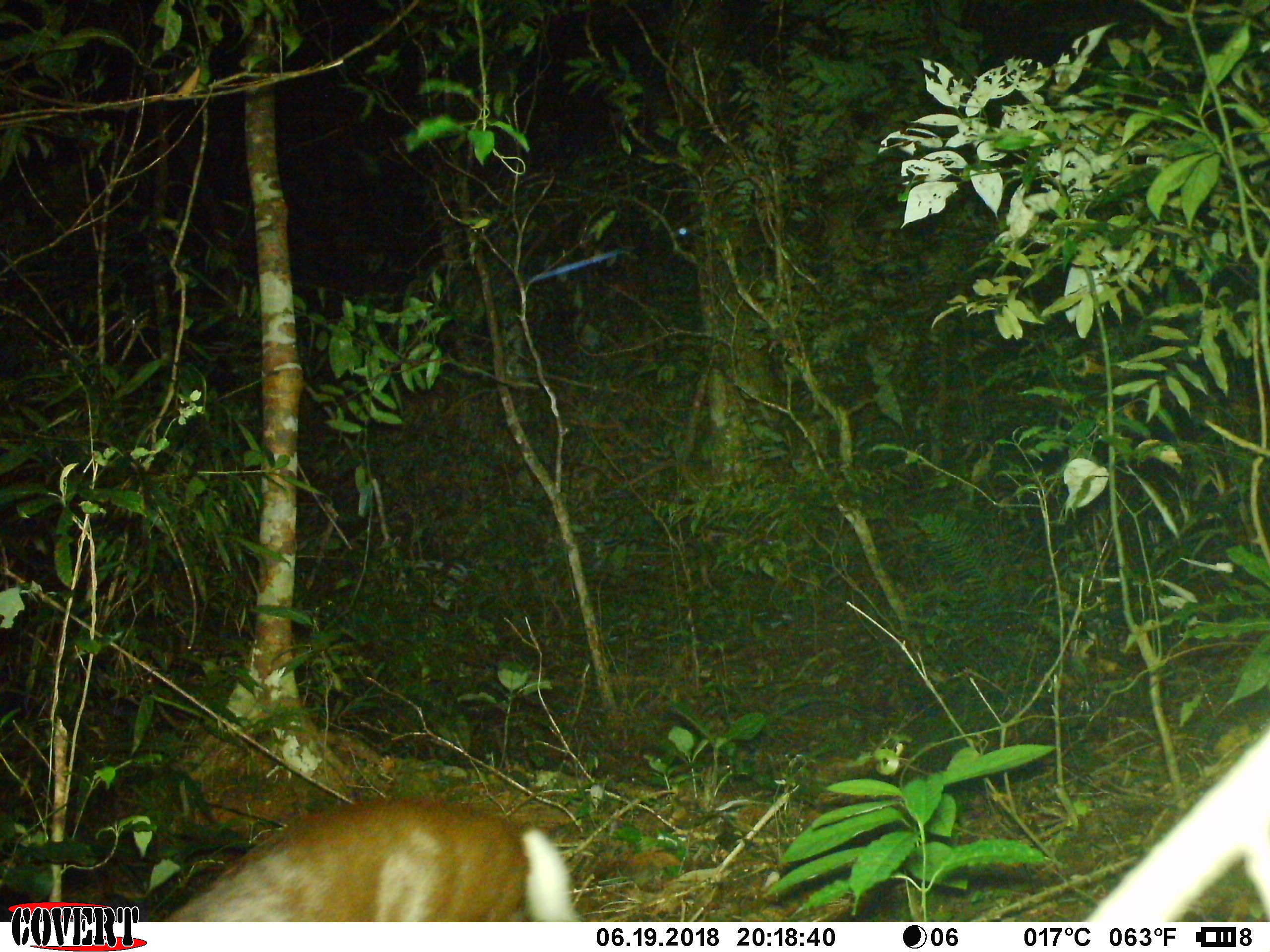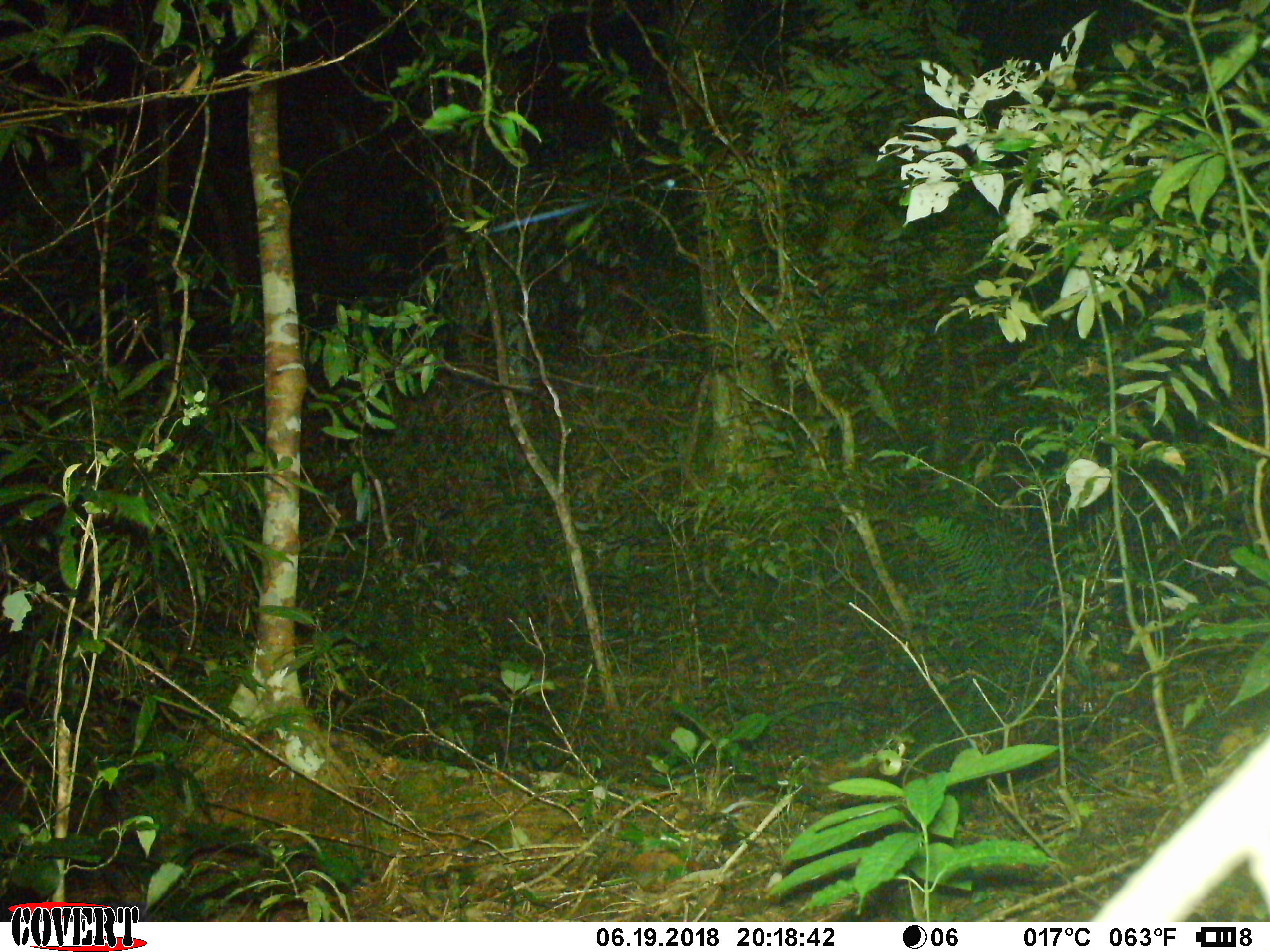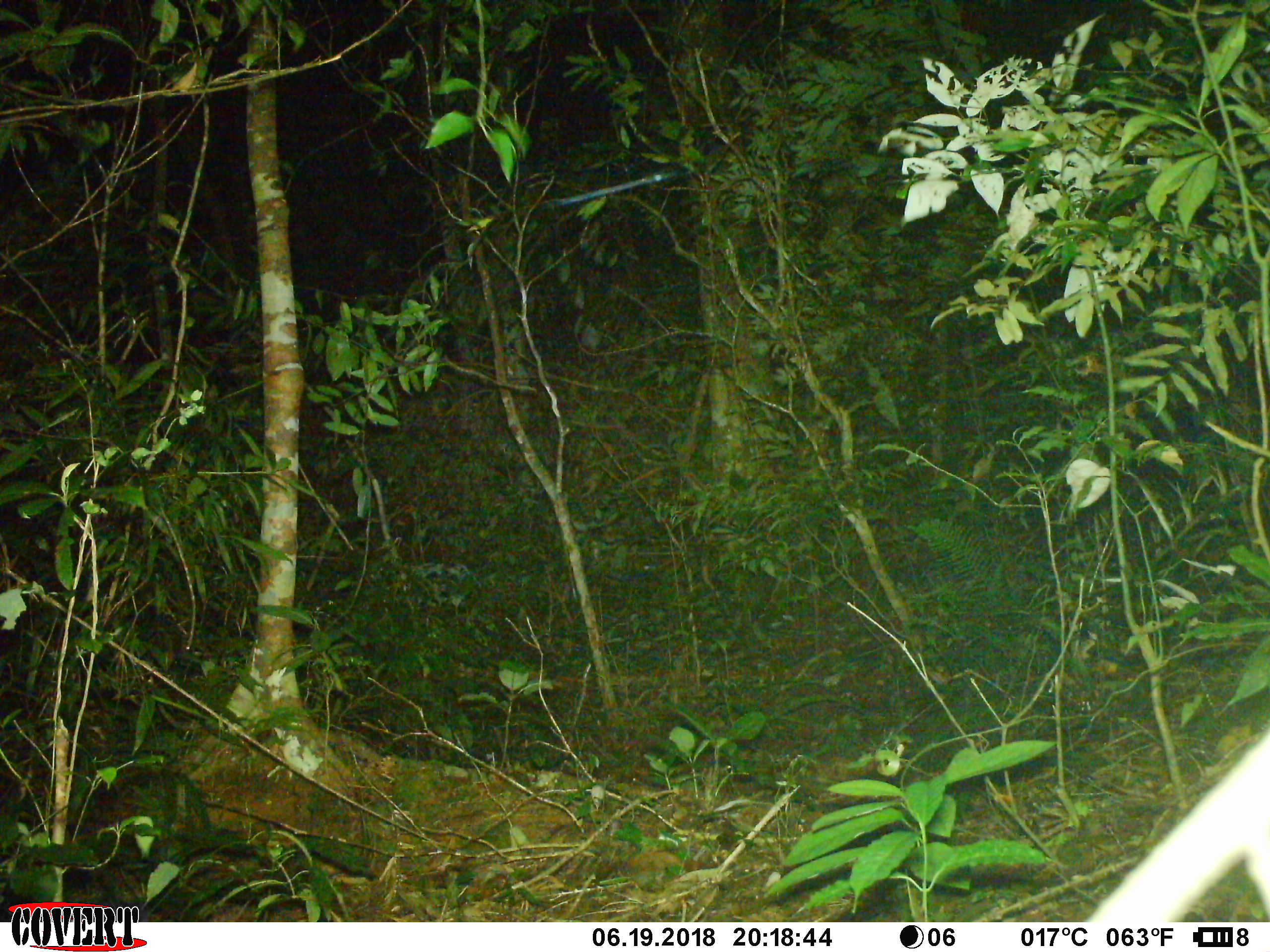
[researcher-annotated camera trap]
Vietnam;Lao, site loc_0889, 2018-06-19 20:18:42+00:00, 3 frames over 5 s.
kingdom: Animalia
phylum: Chordata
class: Mammalia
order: Artiodactyla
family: Cervidae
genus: Muntiacus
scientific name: Muntiacus rooseveltorum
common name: roosevelt's muntjac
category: roosevelts muntjac group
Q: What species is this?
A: Roosevelts muntjac group (roosevelt's muntjac) (Muntiacus rooseveltorum).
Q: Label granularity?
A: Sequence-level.